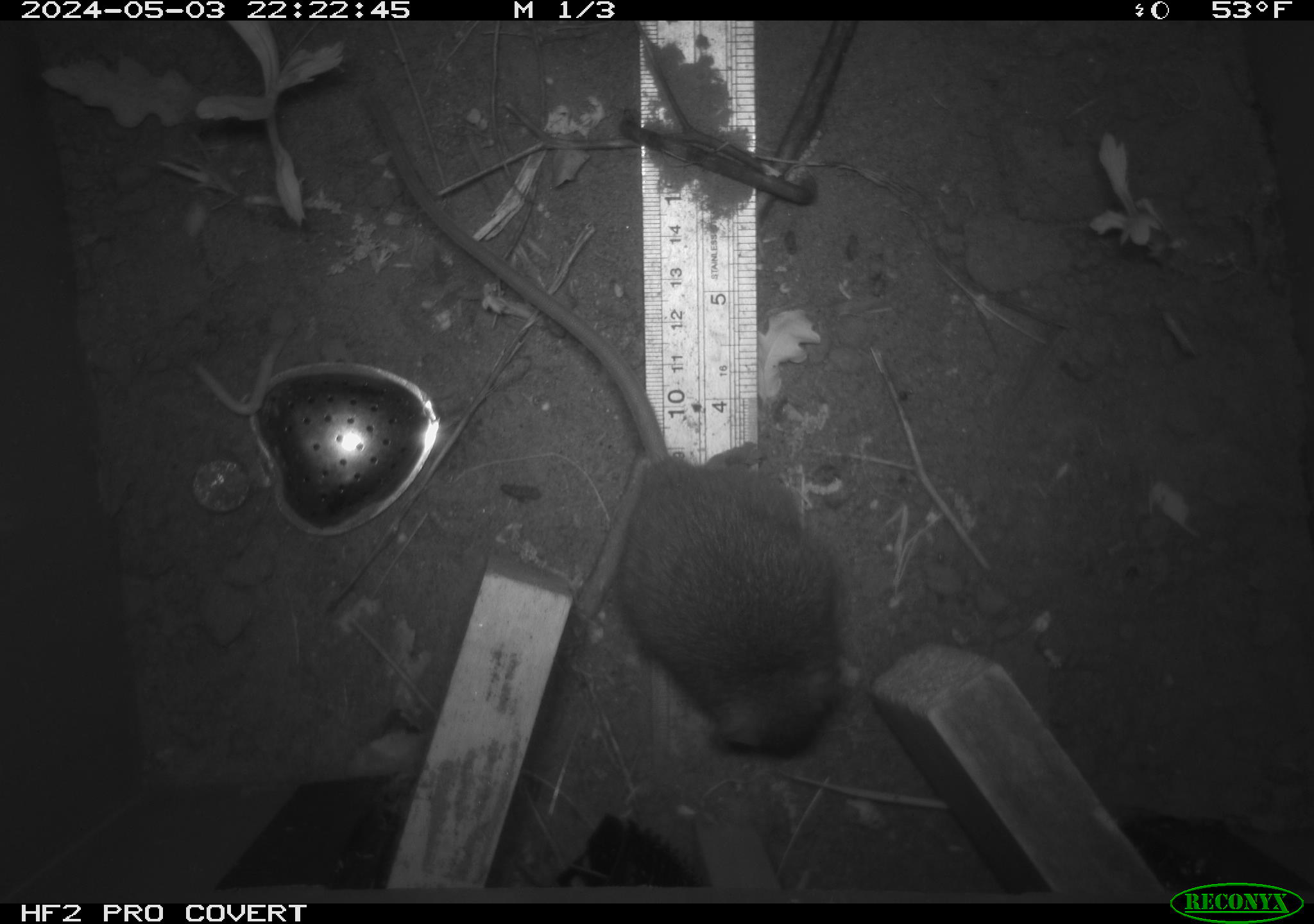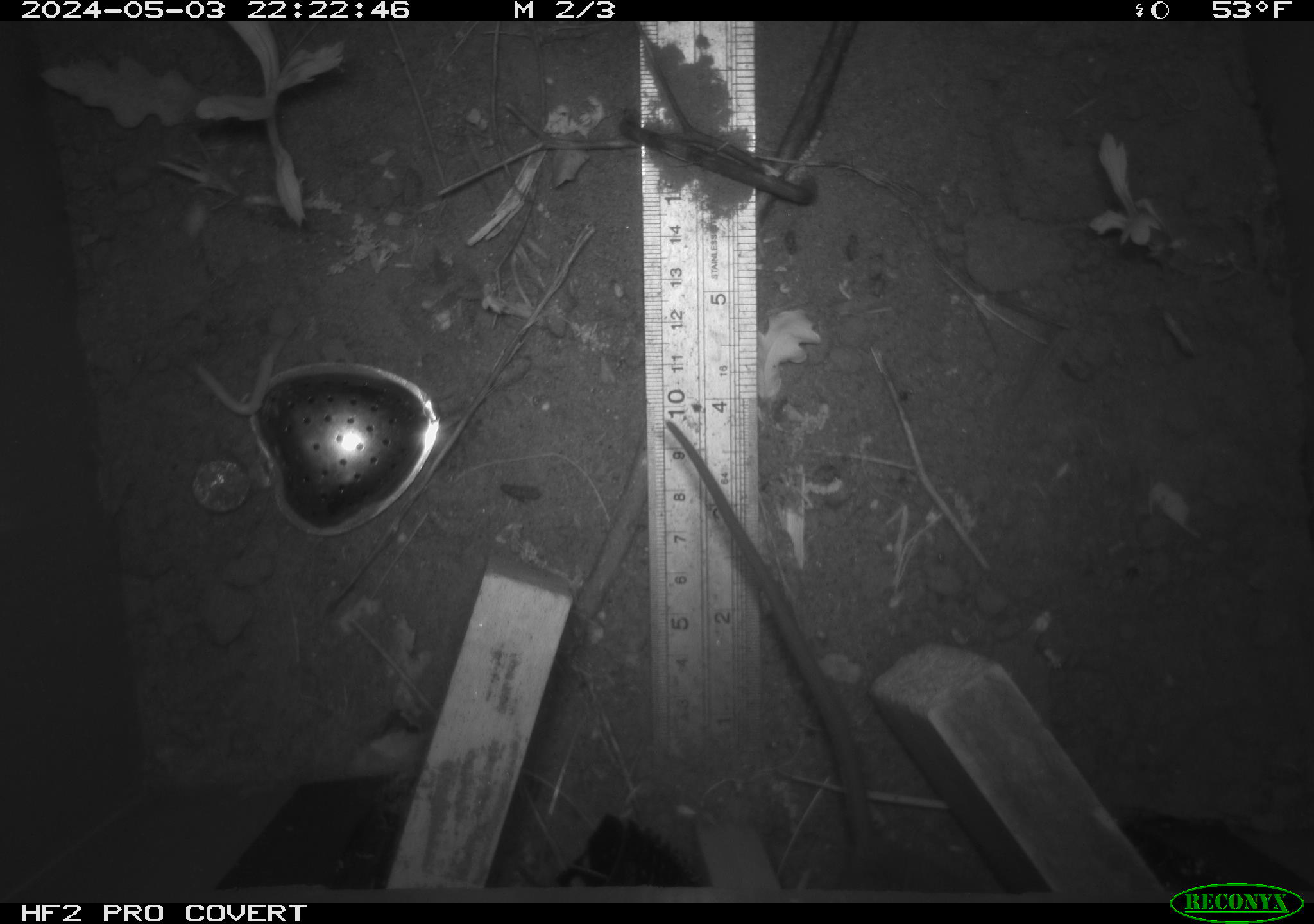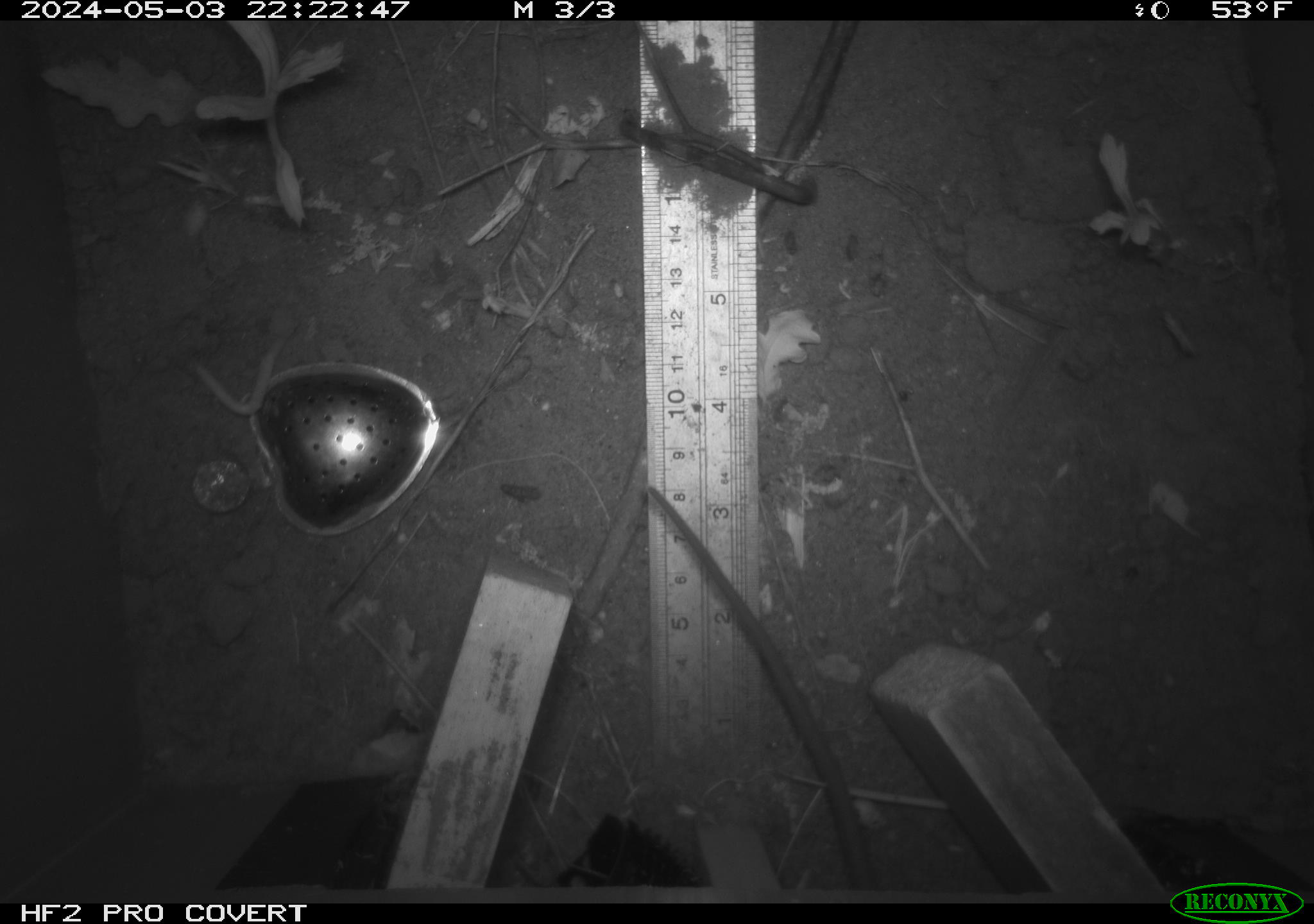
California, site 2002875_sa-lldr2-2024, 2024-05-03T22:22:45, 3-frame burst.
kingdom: Animalia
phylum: Chordata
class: Mammalia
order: Rodentia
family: Muridae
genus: Rattus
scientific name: Rattus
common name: rat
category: rattus species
Rattus species (rat) (Rattus).